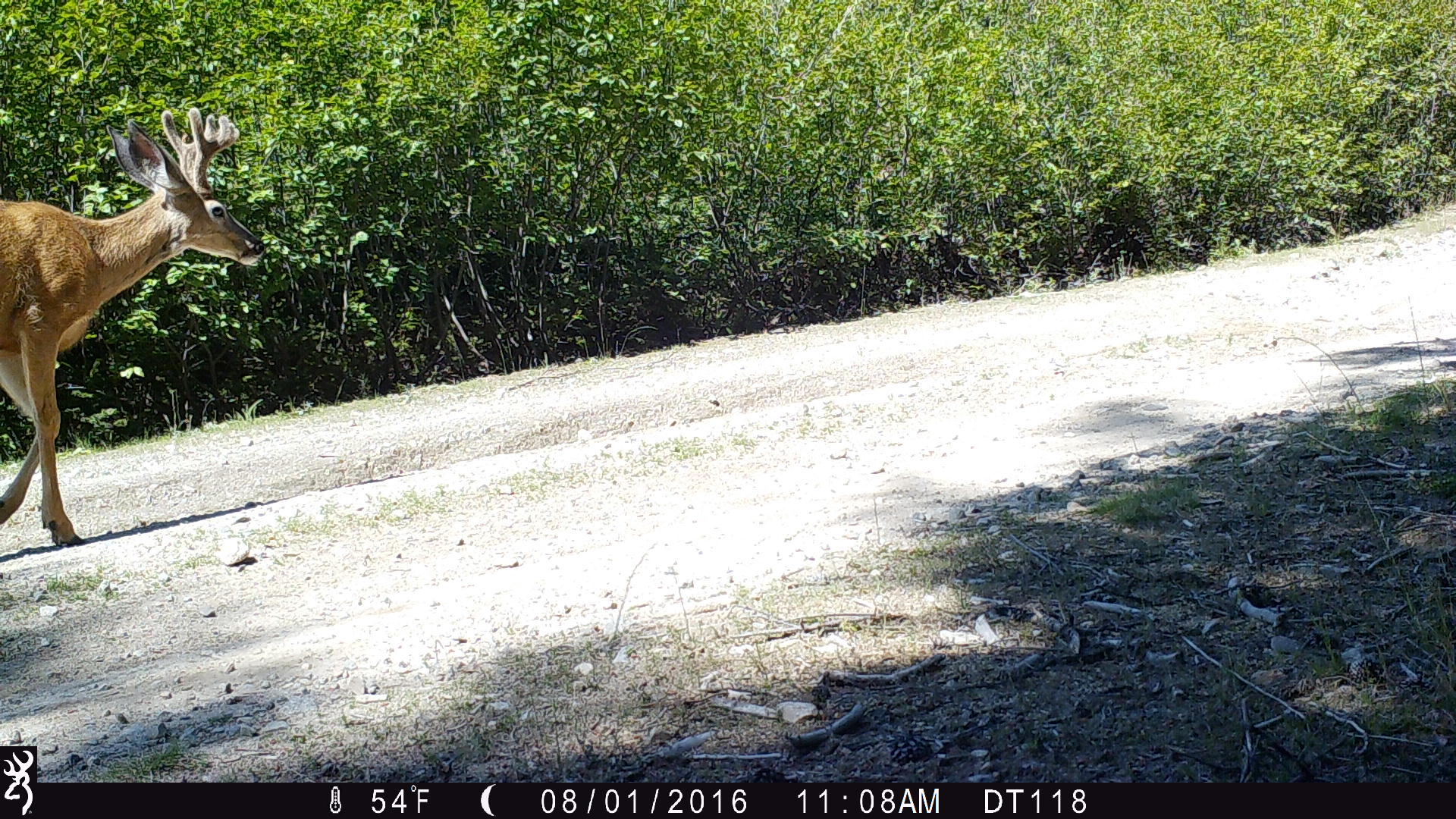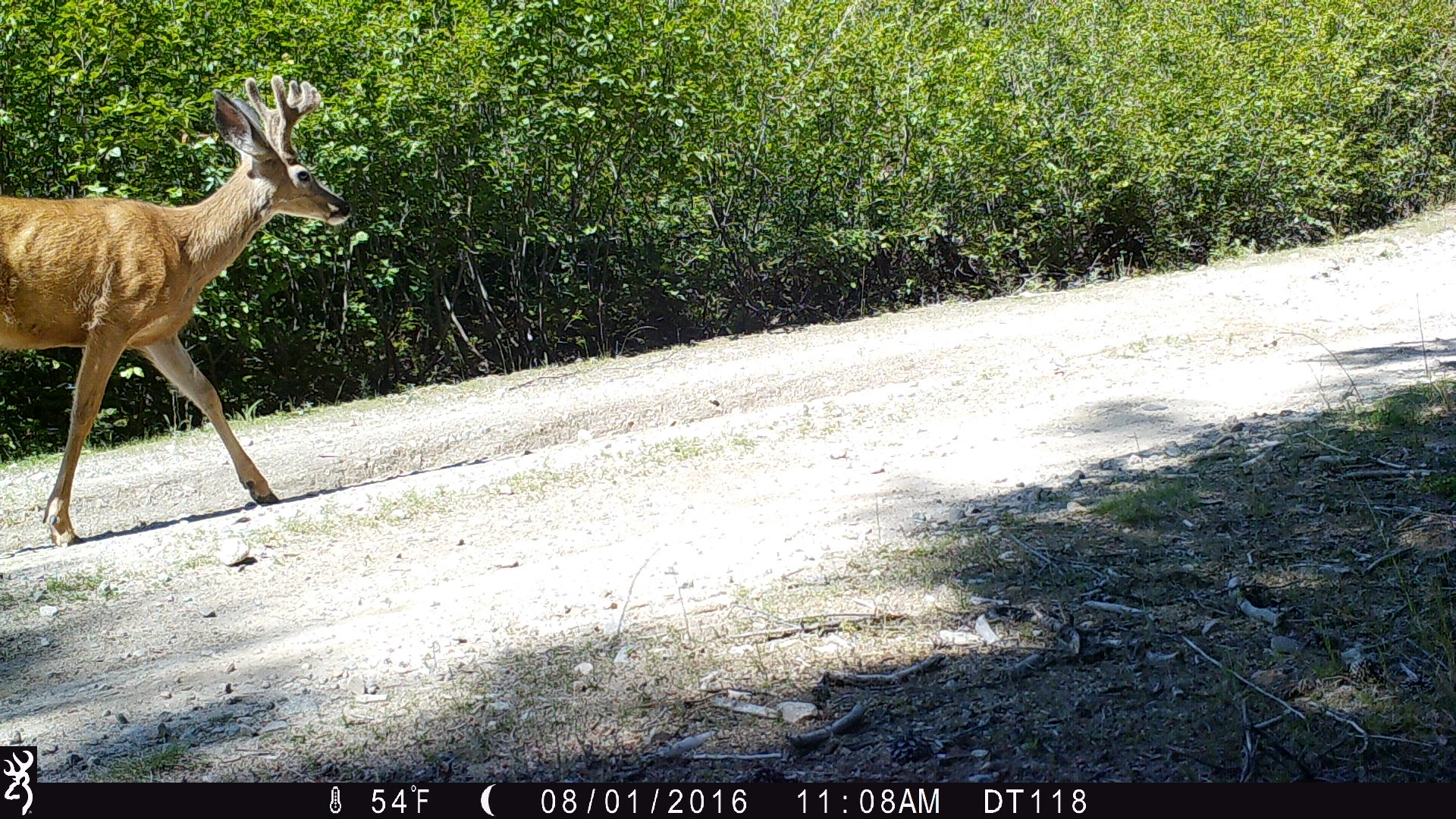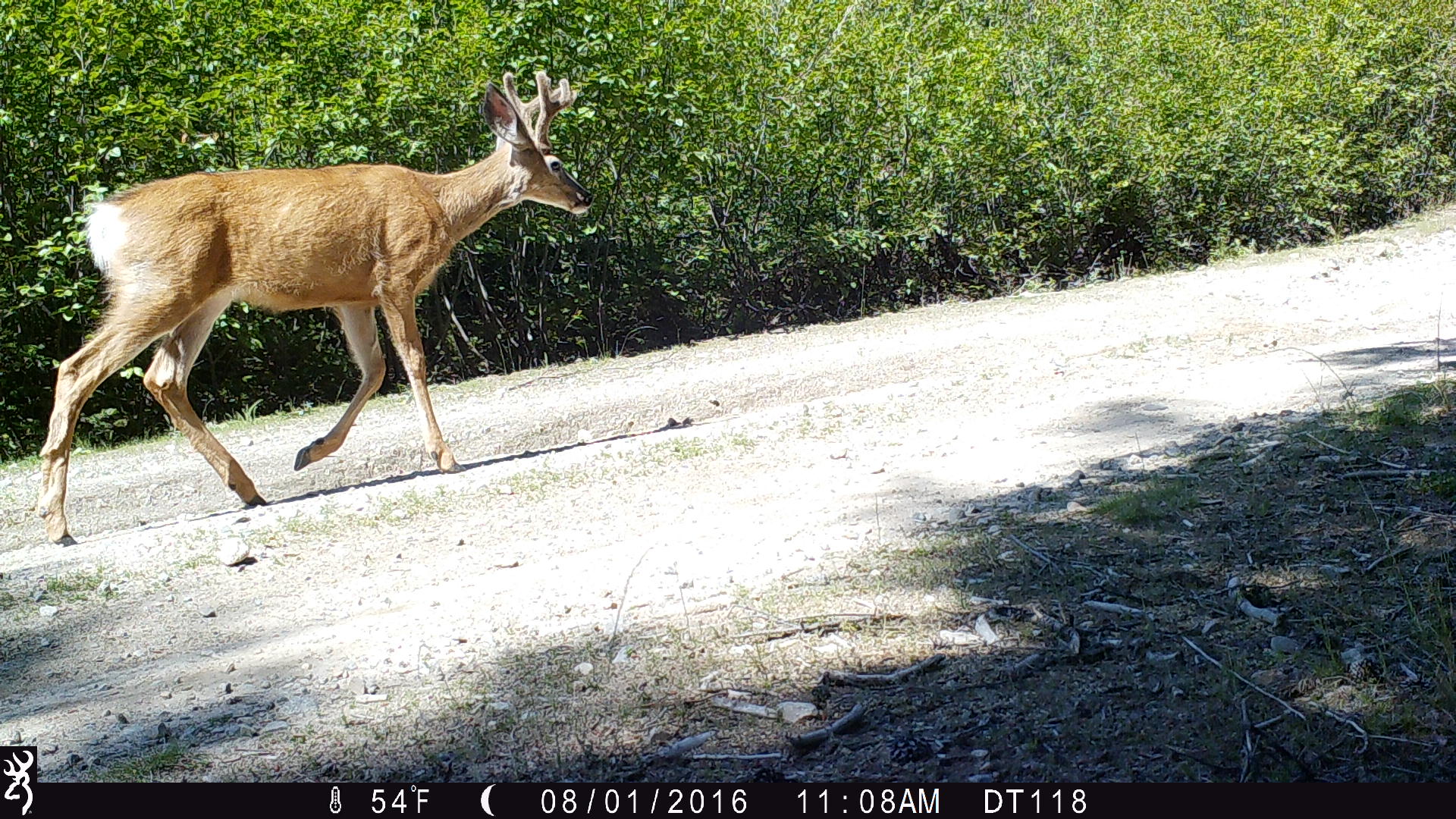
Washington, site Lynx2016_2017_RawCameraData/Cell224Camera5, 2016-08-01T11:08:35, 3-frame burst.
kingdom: Animalia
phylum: Chordata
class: Mammalia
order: Artiodactyla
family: Cervidae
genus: Odocoileus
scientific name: Odocoileus hemionus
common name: mule deer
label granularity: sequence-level